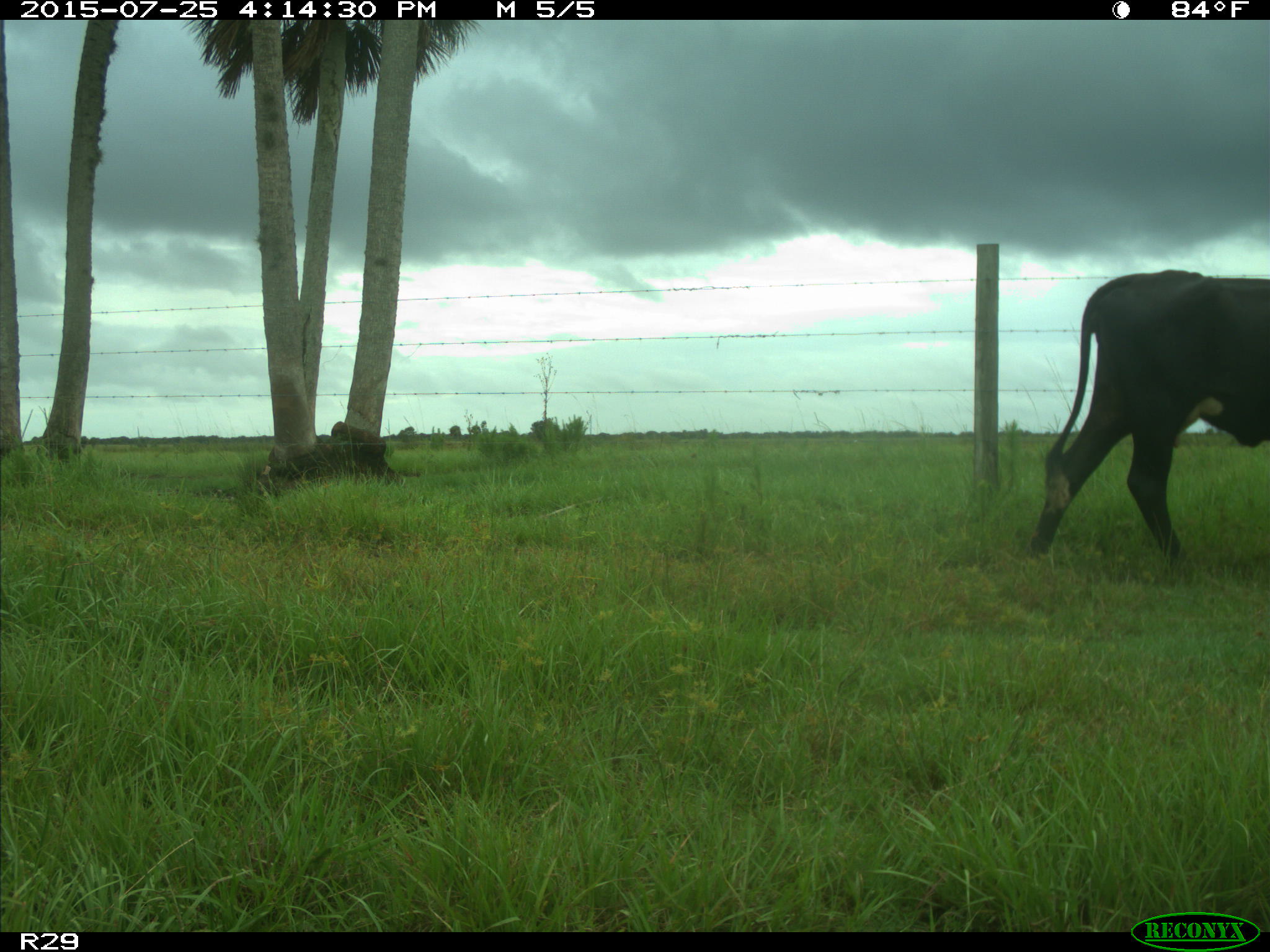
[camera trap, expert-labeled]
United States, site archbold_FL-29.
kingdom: Animalia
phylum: Chordata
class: Mammalia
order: Artiodactyla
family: Bovidae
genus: Bos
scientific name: Bos taurus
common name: domestic cow